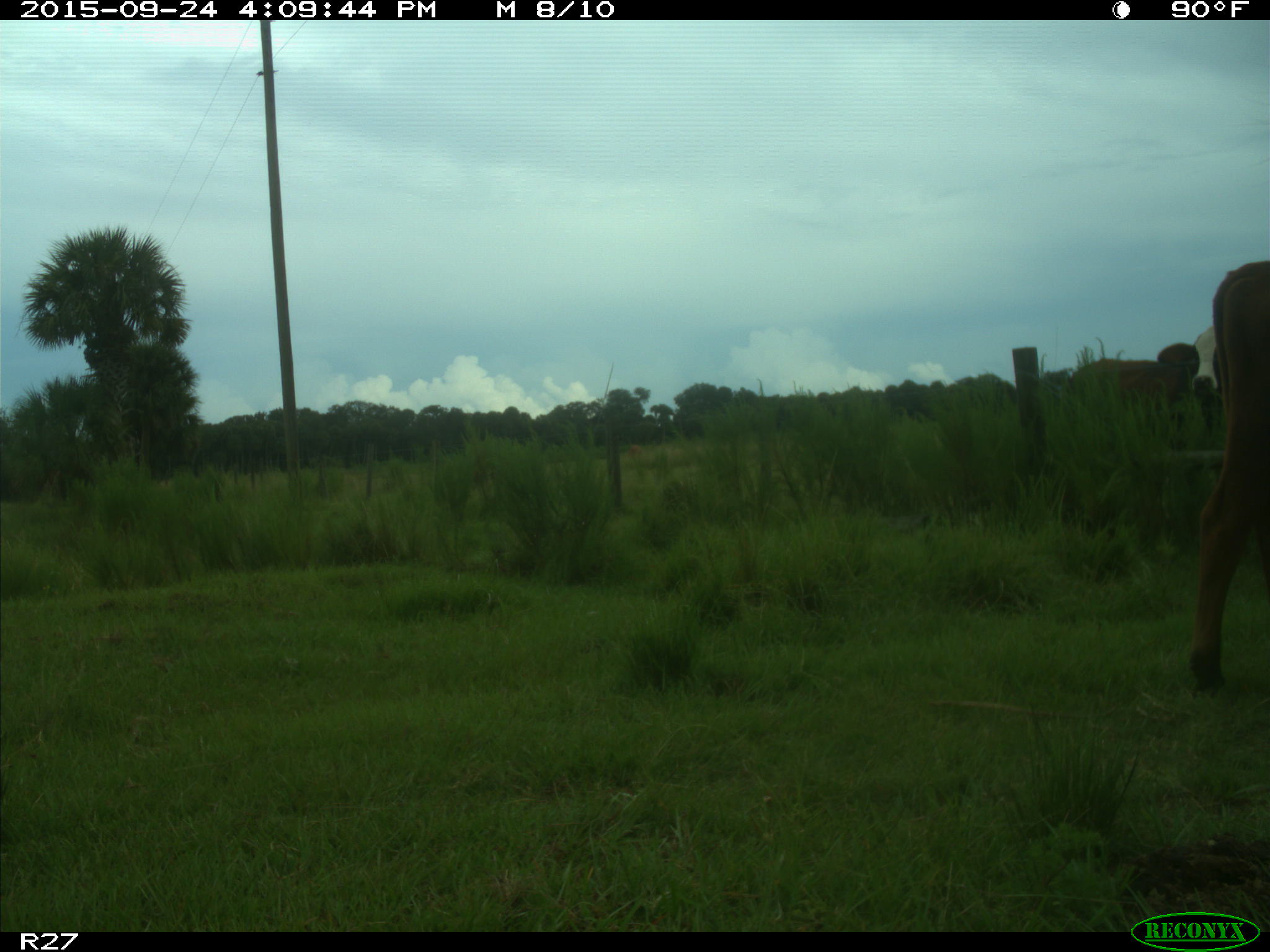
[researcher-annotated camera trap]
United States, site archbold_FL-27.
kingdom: Animalia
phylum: Chordata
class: Mammalia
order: Artiodactyla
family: Bovidae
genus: Bos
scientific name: Bos taurus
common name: domestic cow